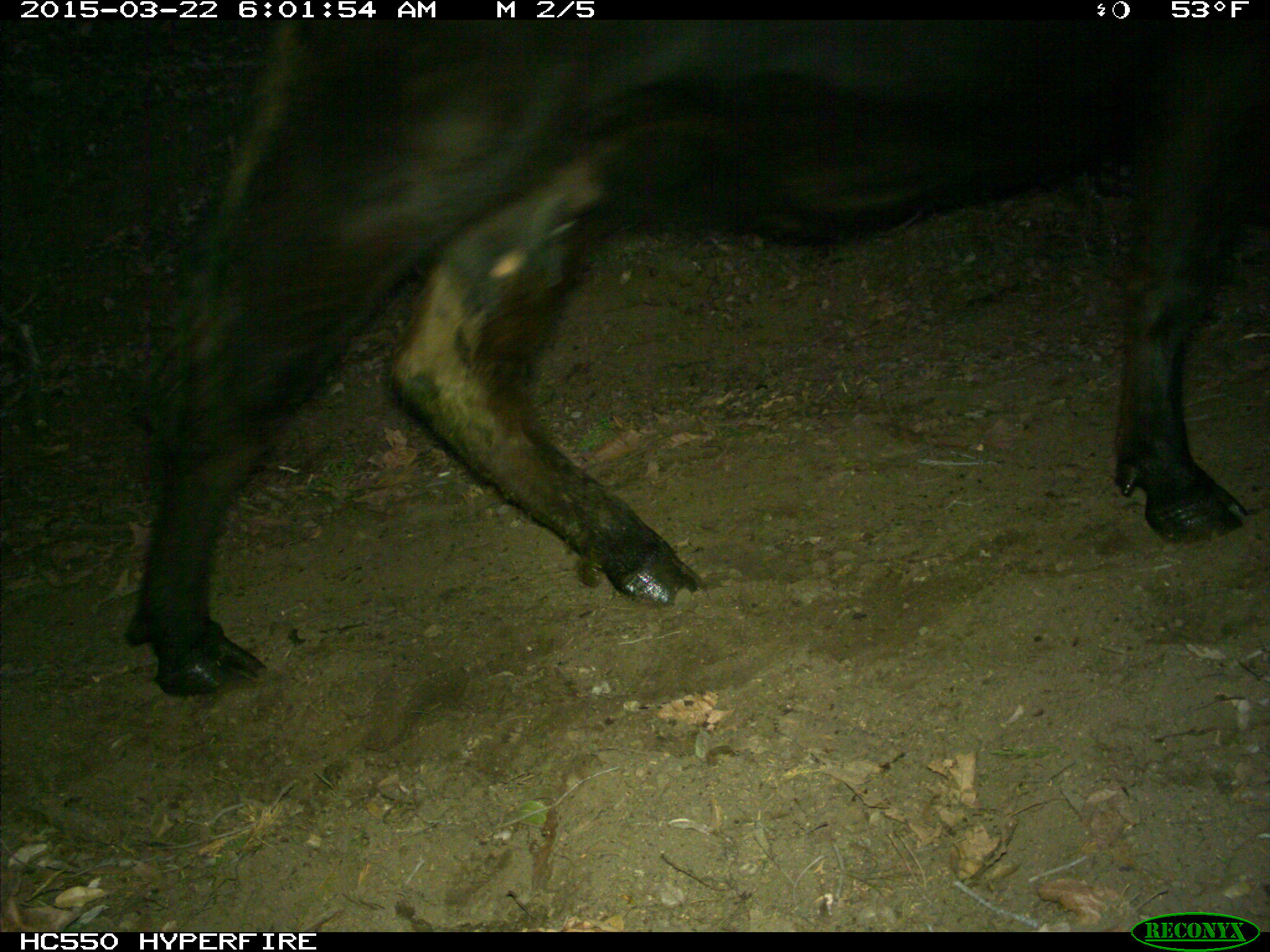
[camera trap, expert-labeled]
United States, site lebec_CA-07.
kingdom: Animalia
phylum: Chordata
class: Mammalia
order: Artiodactyla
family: Bovidae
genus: Bos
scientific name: Bos taurus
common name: domestic cow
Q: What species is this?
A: Bos taurus (domestic cow).